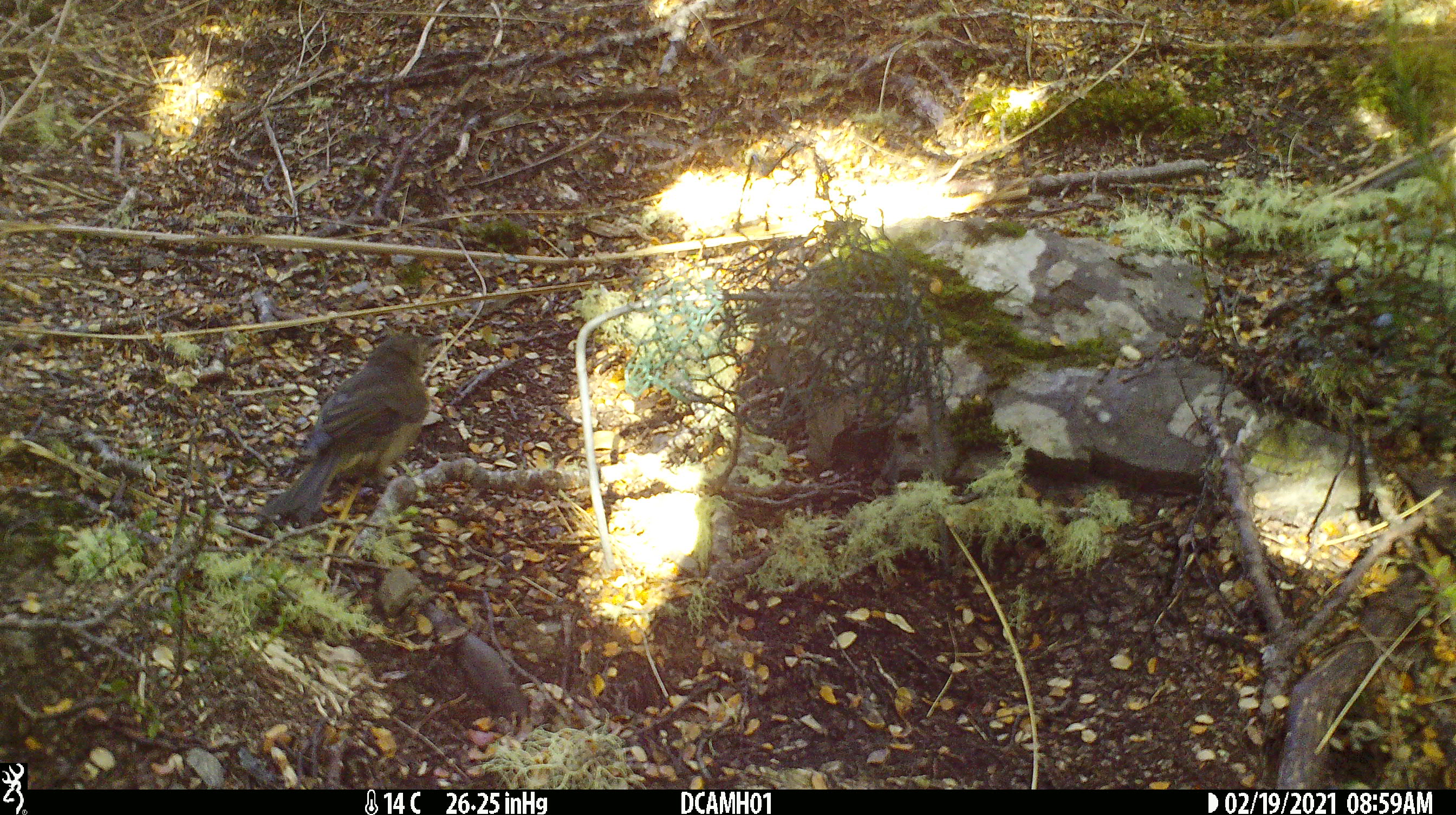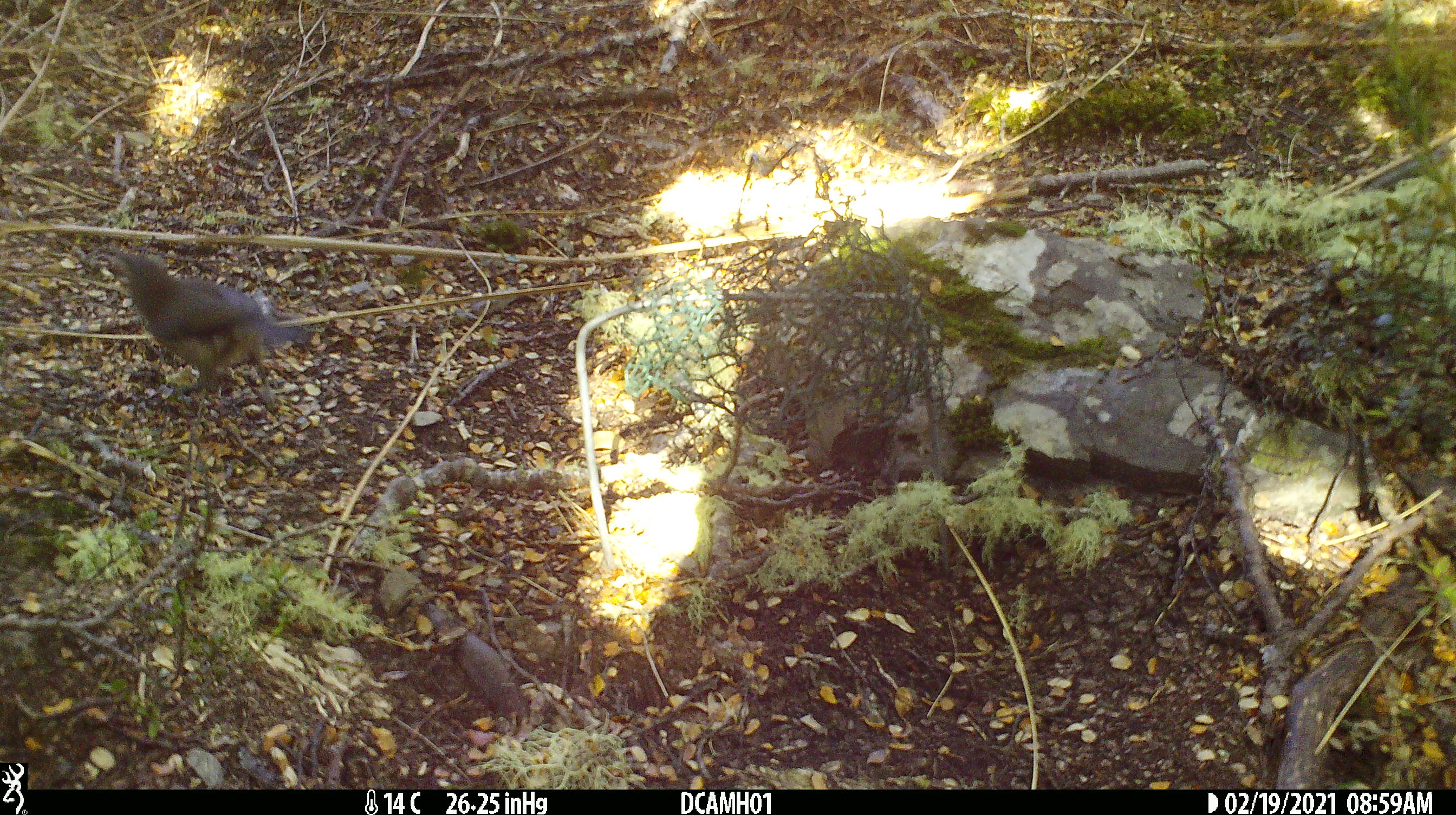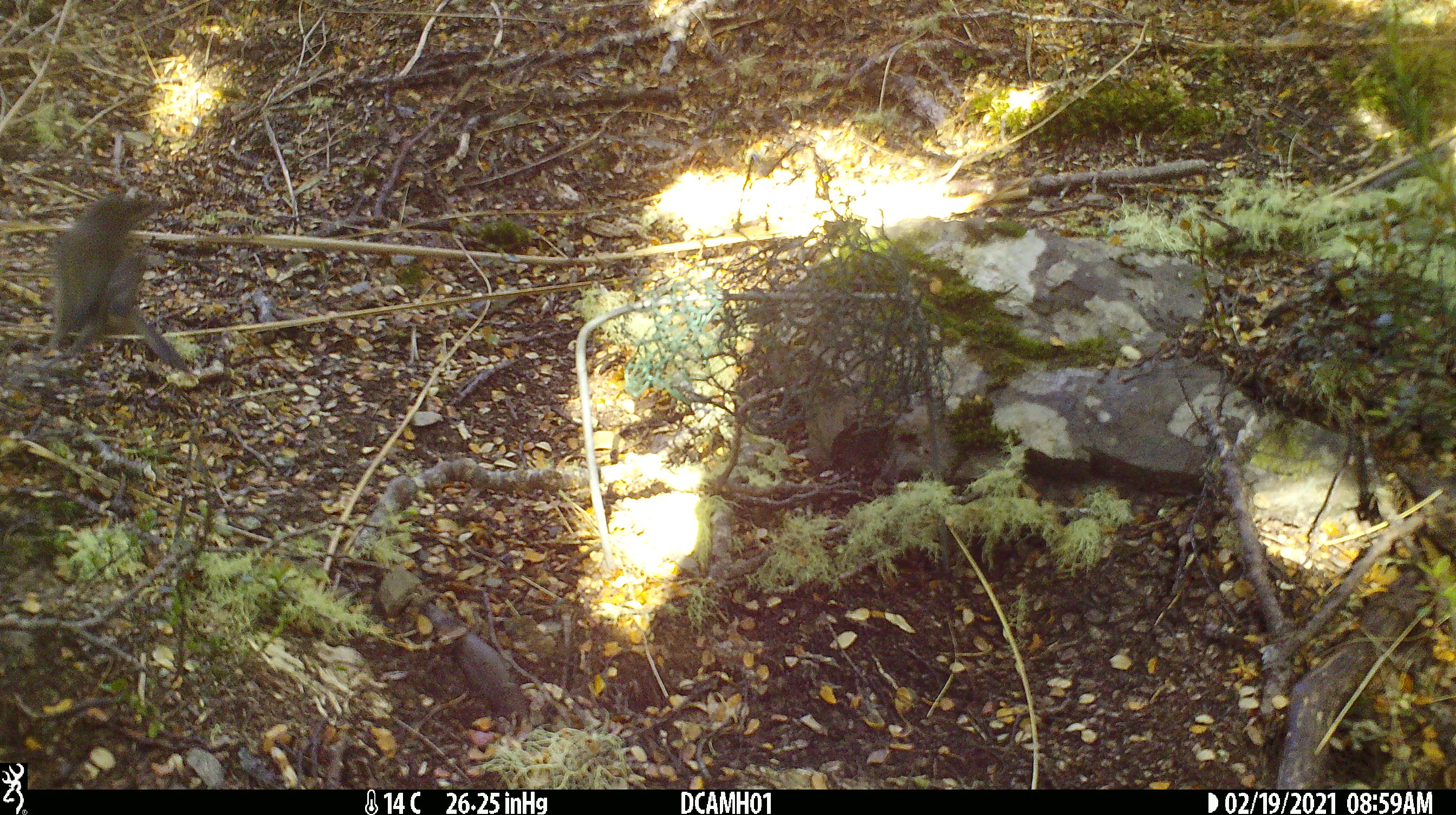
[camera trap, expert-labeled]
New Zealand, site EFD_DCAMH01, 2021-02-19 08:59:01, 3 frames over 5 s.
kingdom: Animalia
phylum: Chordata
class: Aves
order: Passeriformes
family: Meliphagidae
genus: Anthornis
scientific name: Anthornis melanura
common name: new zealand bellbird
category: bellbird